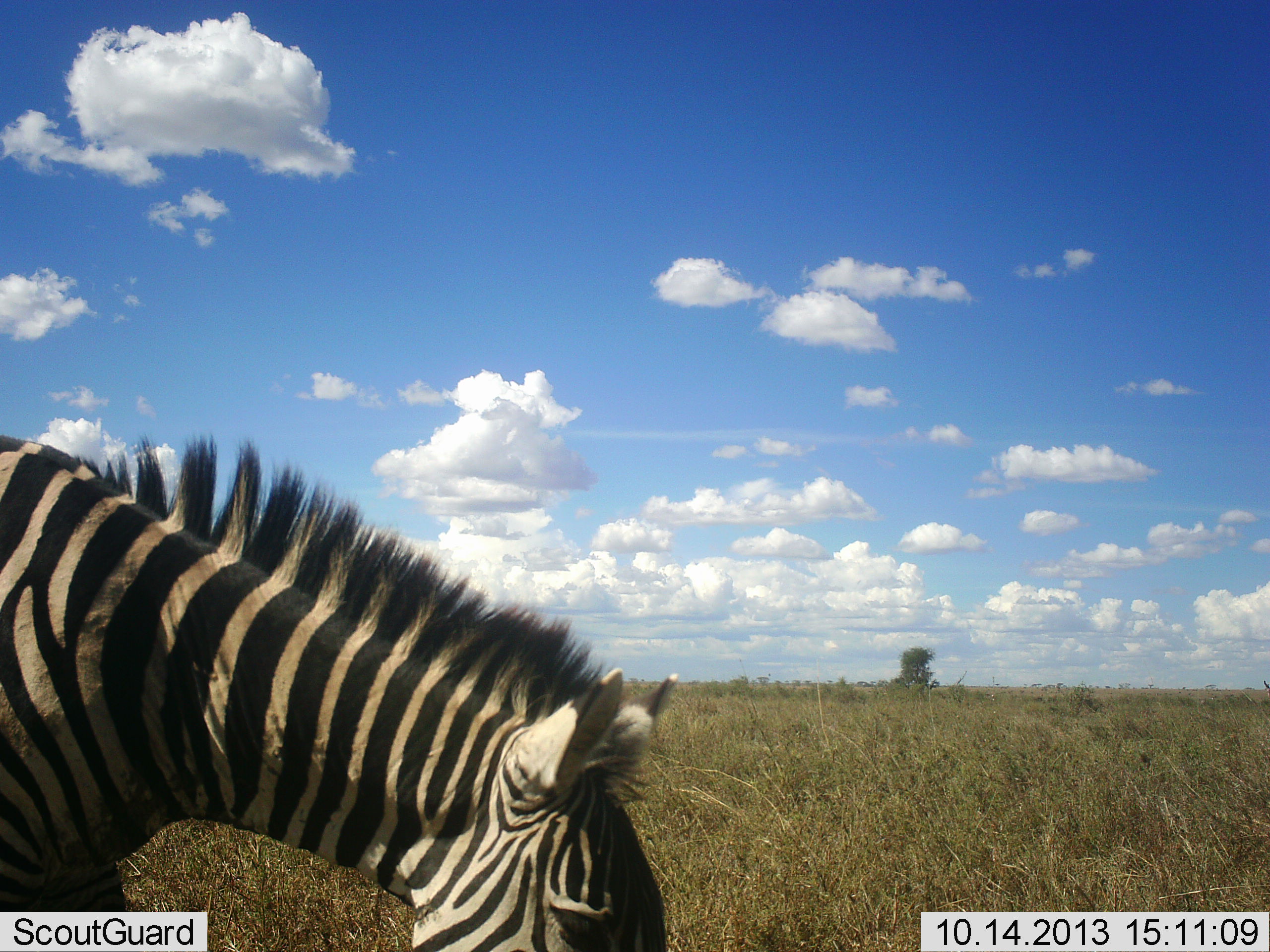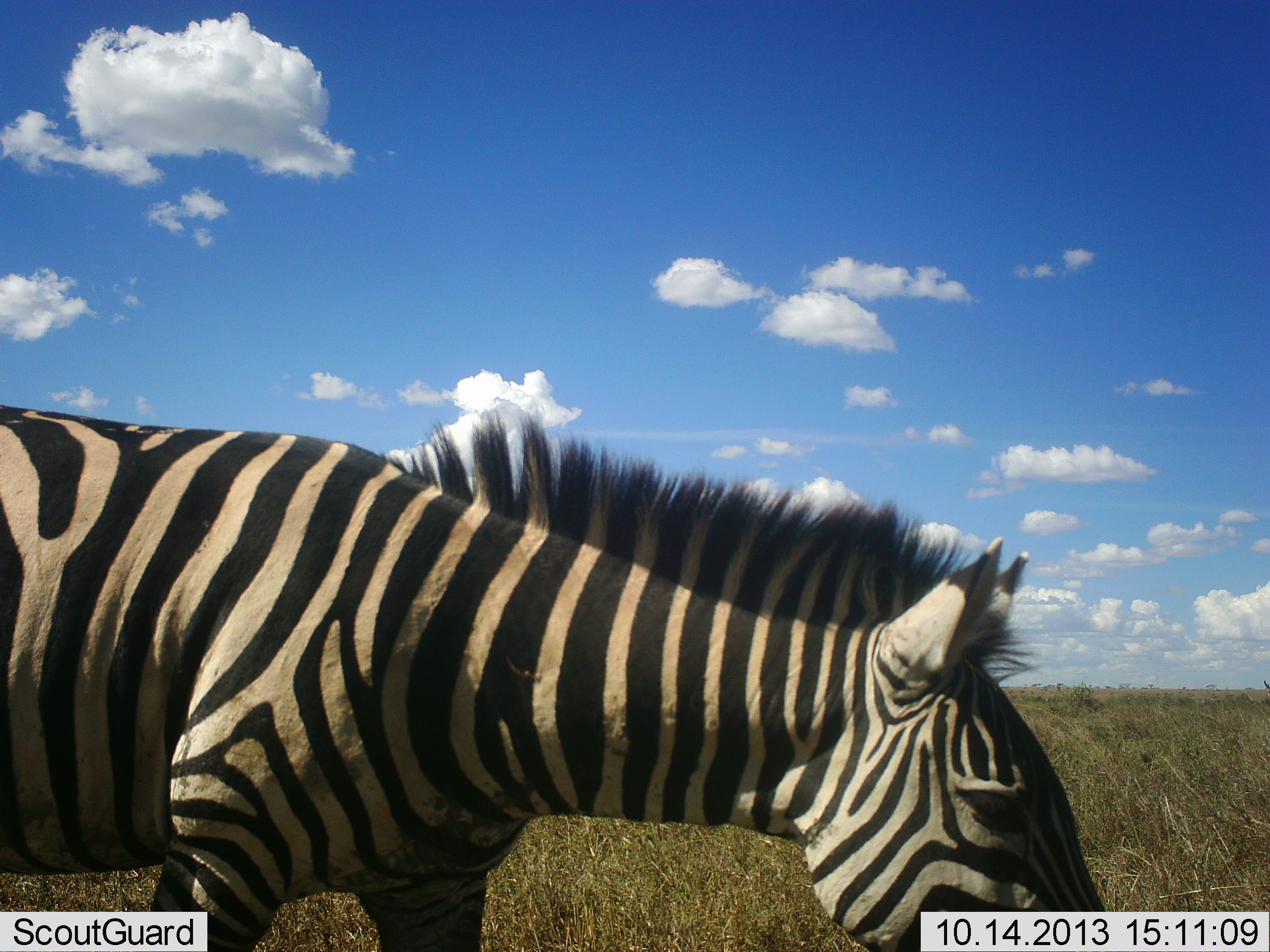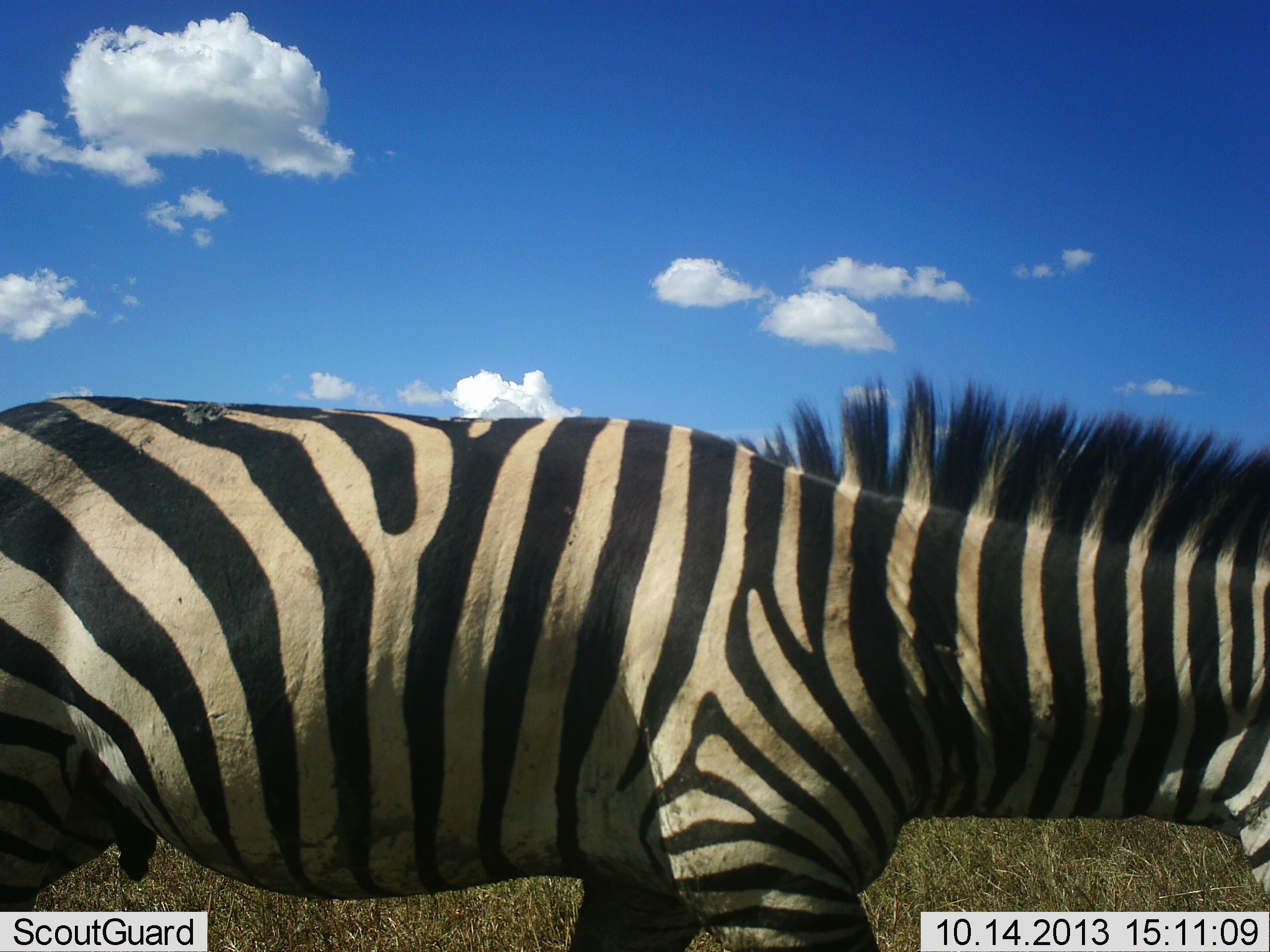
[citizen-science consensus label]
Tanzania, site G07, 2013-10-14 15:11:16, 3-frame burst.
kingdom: Animalia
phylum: Chordata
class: Mammalia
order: Perissodactyla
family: Equidae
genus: Equus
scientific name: Equus quagga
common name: plains zebra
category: zebra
Zebra (plains zebra) (Equus quagga), count 1. Behavior (volunteer vote fractions): standing 17%, resting 0%, moving 72%, interacting 0%. Young present (vote fraction): 0%. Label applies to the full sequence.